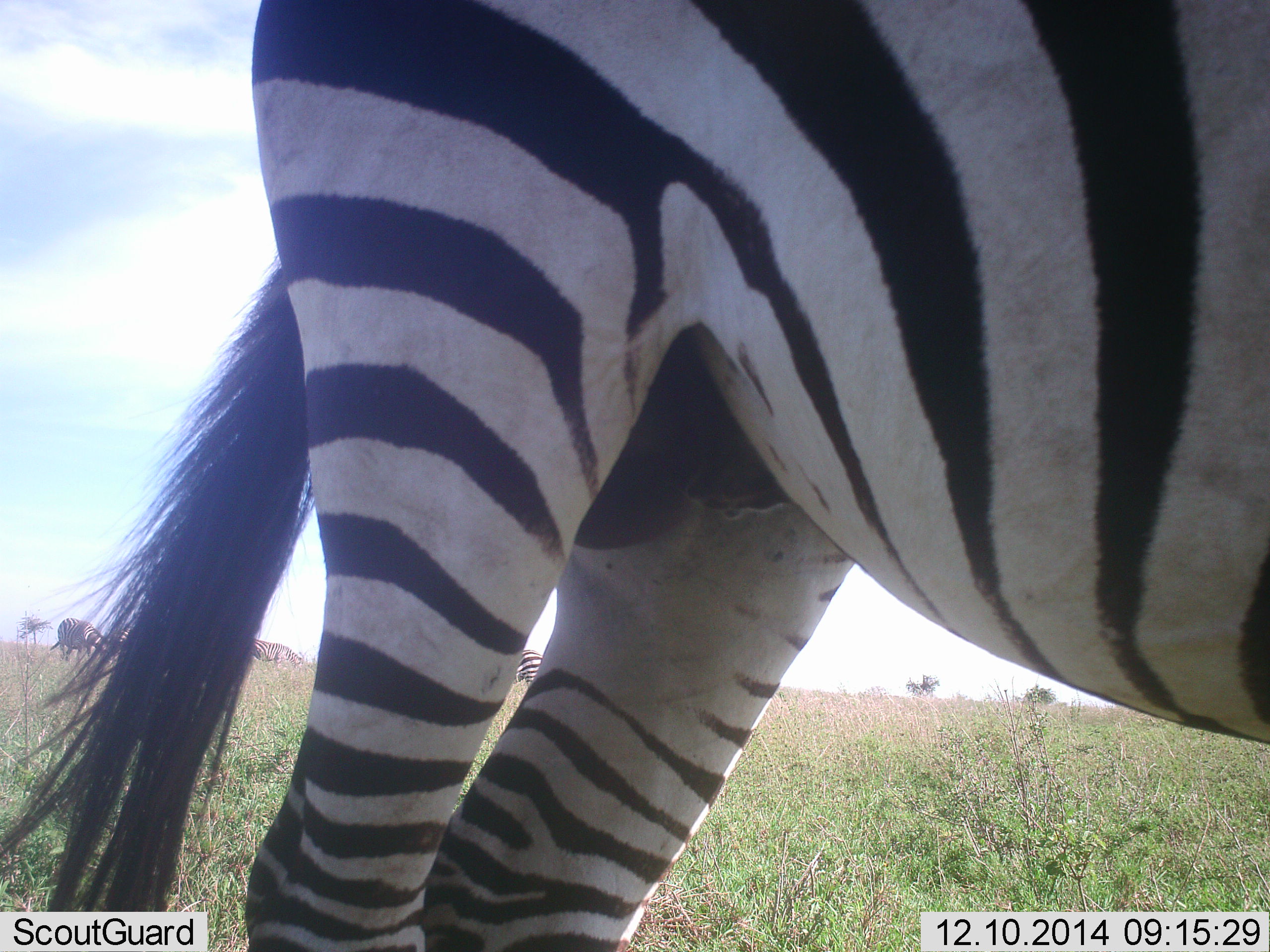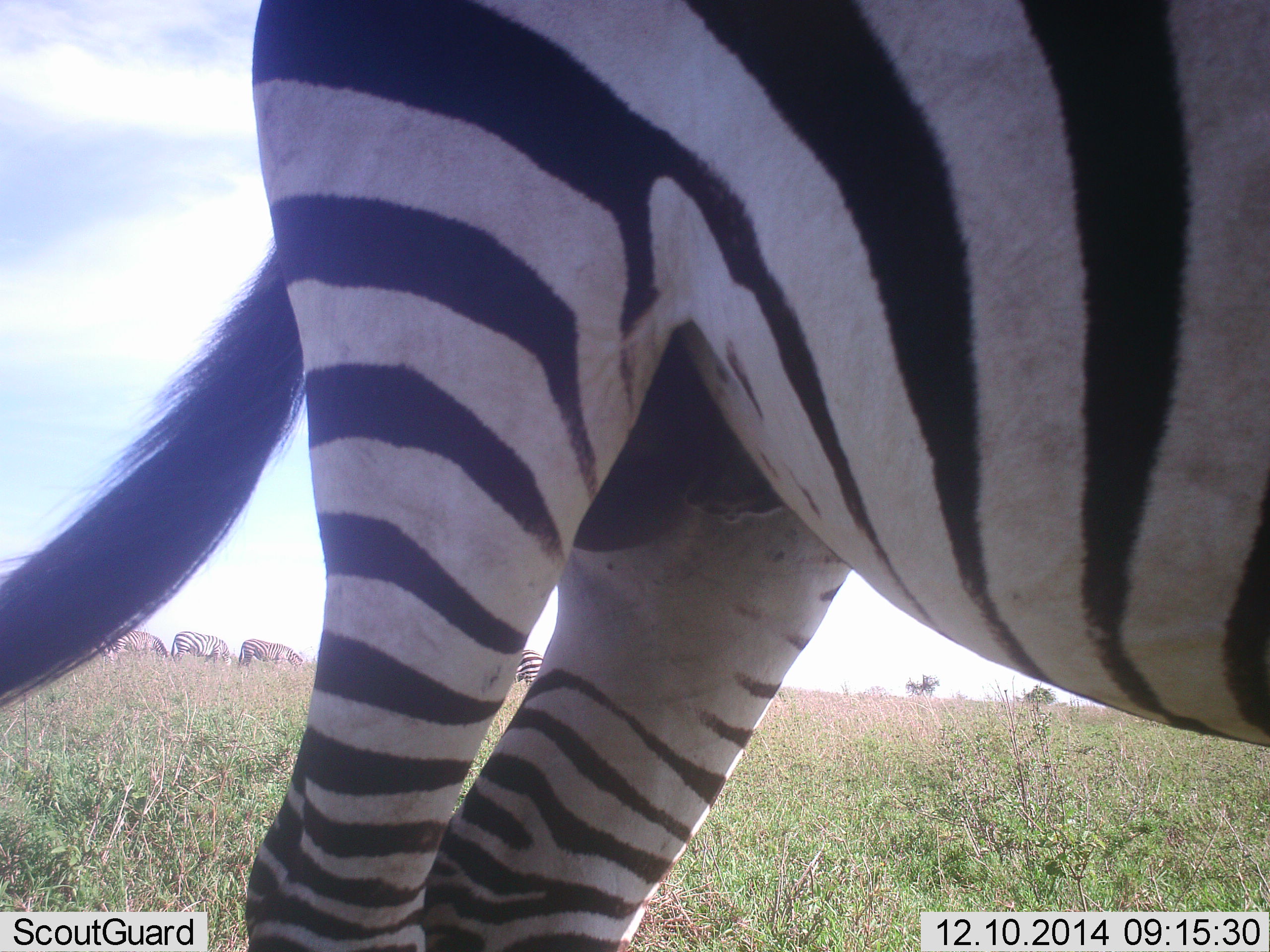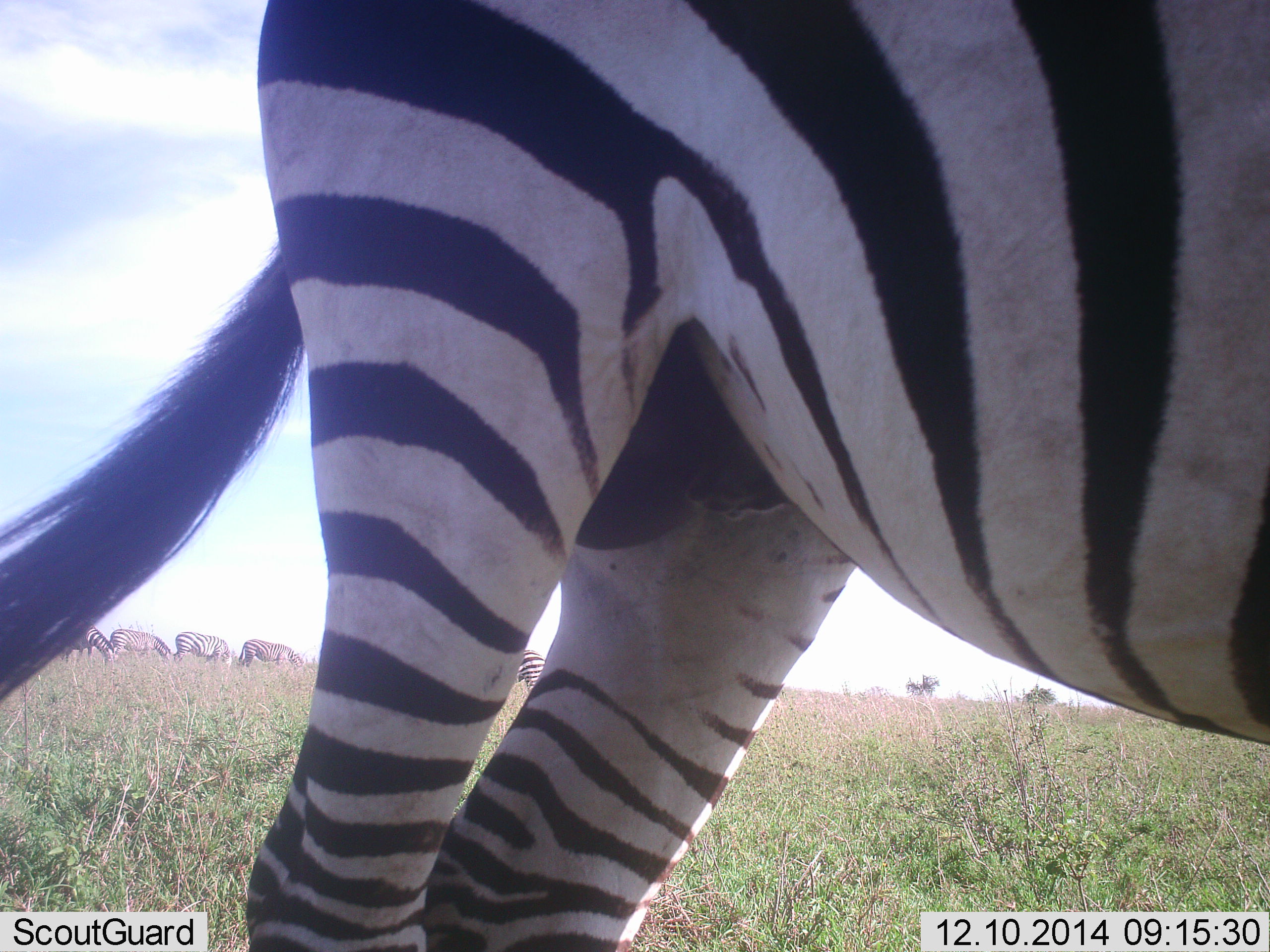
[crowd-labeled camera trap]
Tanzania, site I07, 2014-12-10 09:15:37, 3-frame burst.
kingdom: Animalia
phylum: Chordata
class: Mammalia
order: Perissodactyla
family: Equidae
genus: Equus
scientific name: Equus quagga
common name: plains zebra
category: zebra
Zebra (plains zebra) (Equus quagga), count 6. Behavior (volunteer vote fractions): standing 80%, resting 0%, moving 0%, interacting 0%. Young present (vote fraction): 0%. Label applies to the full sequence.